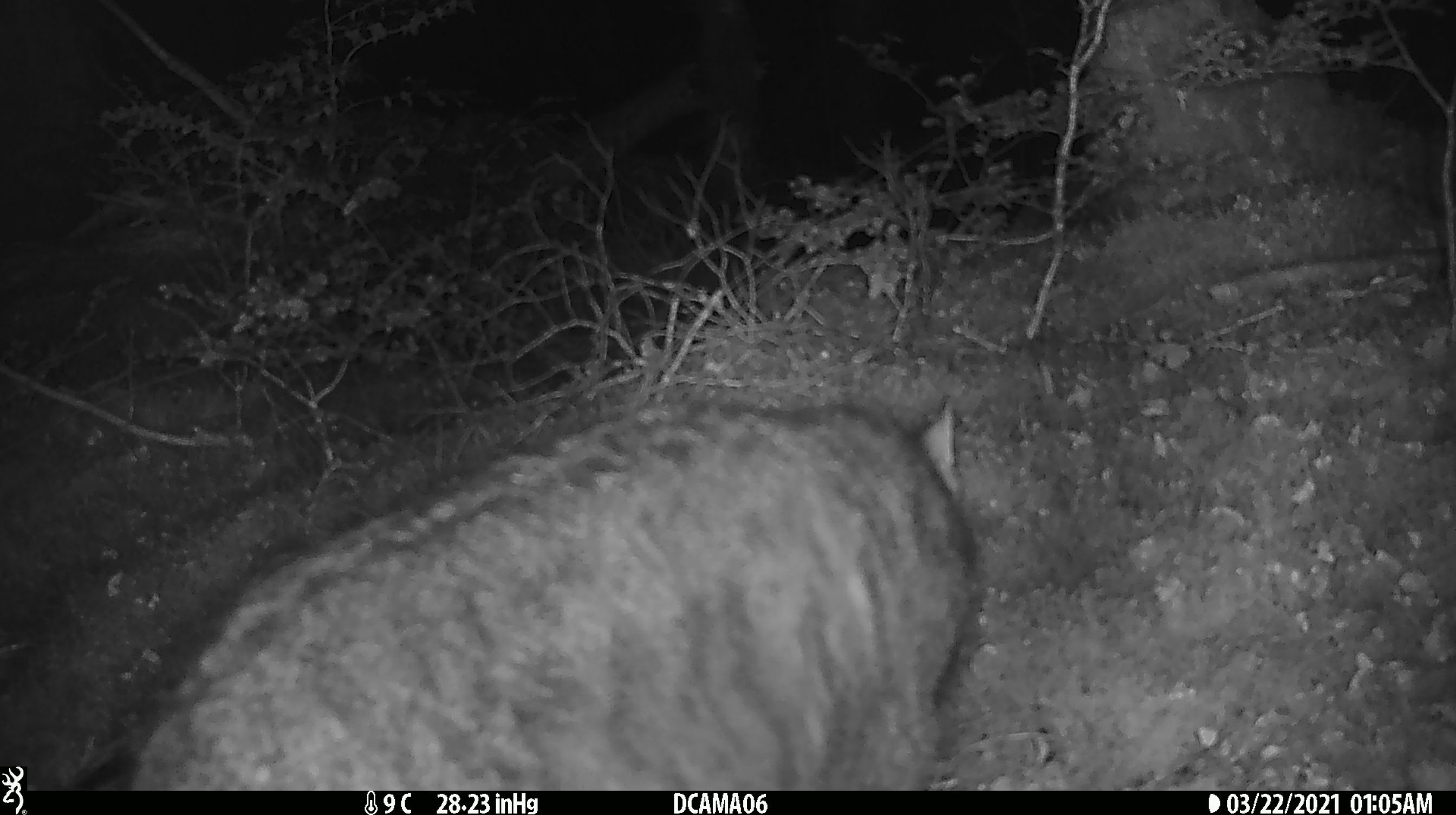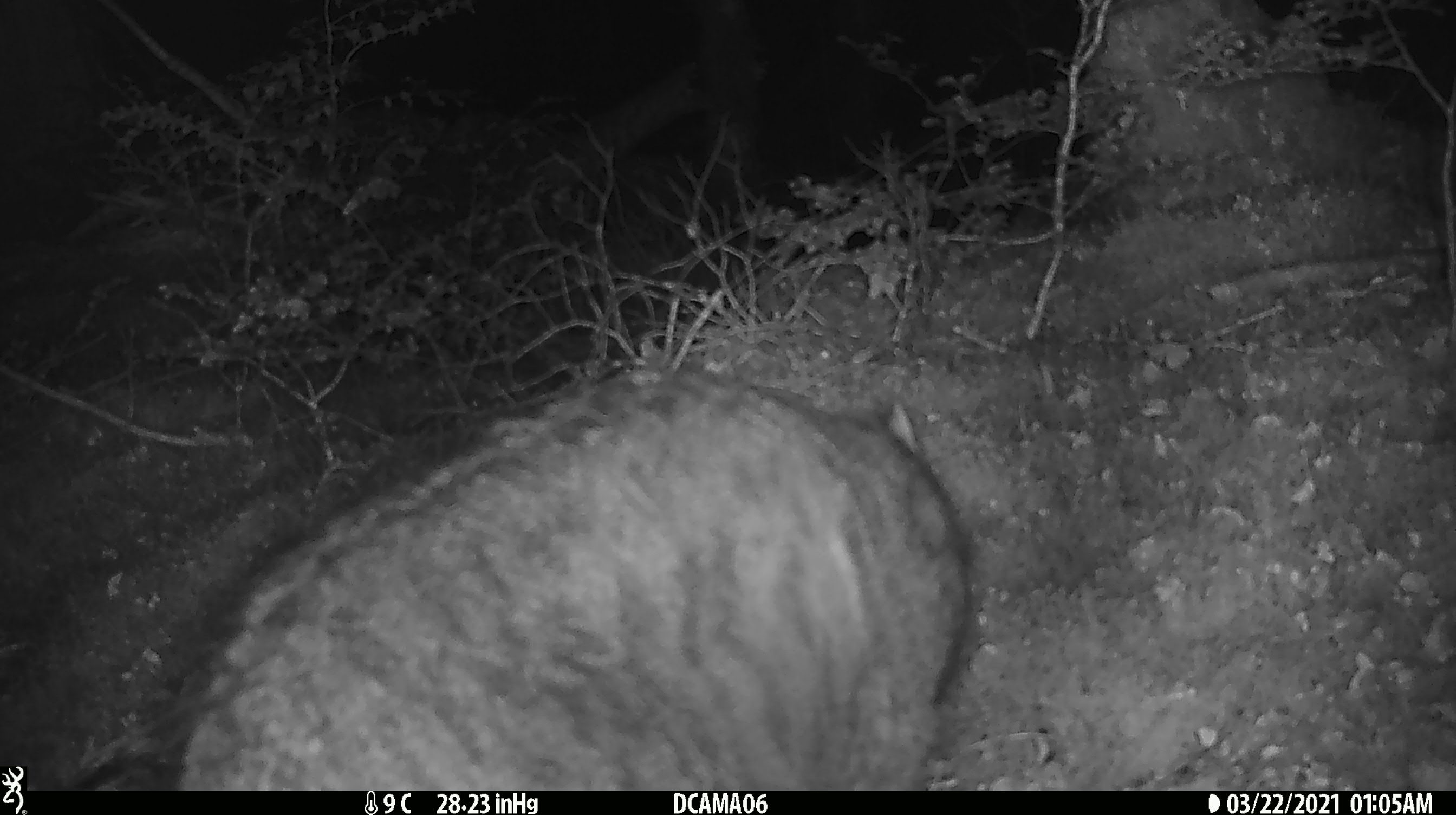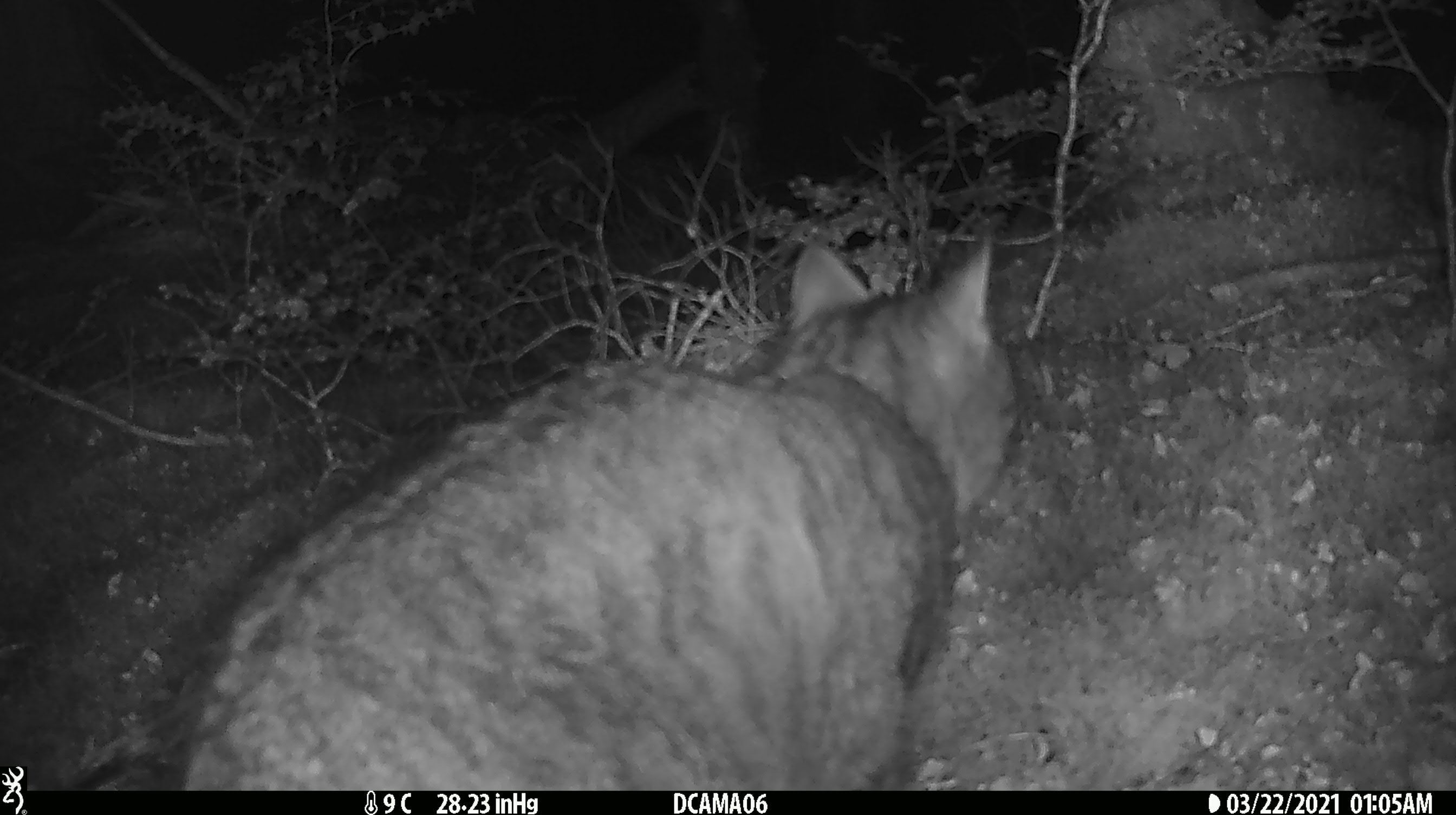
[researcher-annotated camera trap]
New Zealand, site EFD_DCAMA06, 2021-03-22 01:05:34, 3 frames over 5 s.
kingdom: Animalia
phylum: Chordata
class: Mammalia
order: Carnivora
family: Felidae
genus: Felis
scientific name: Felis catus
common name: domestic cat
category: cat